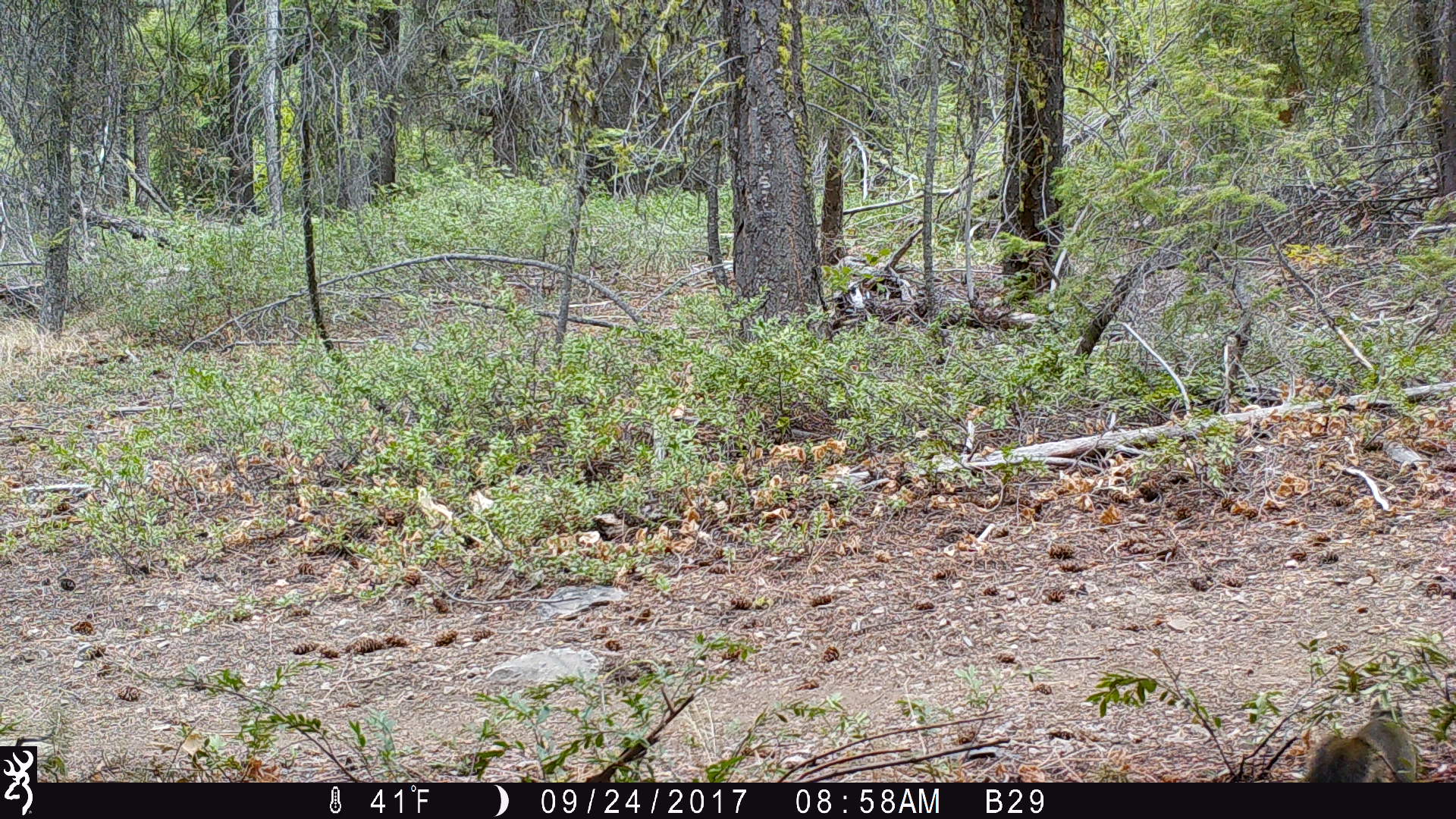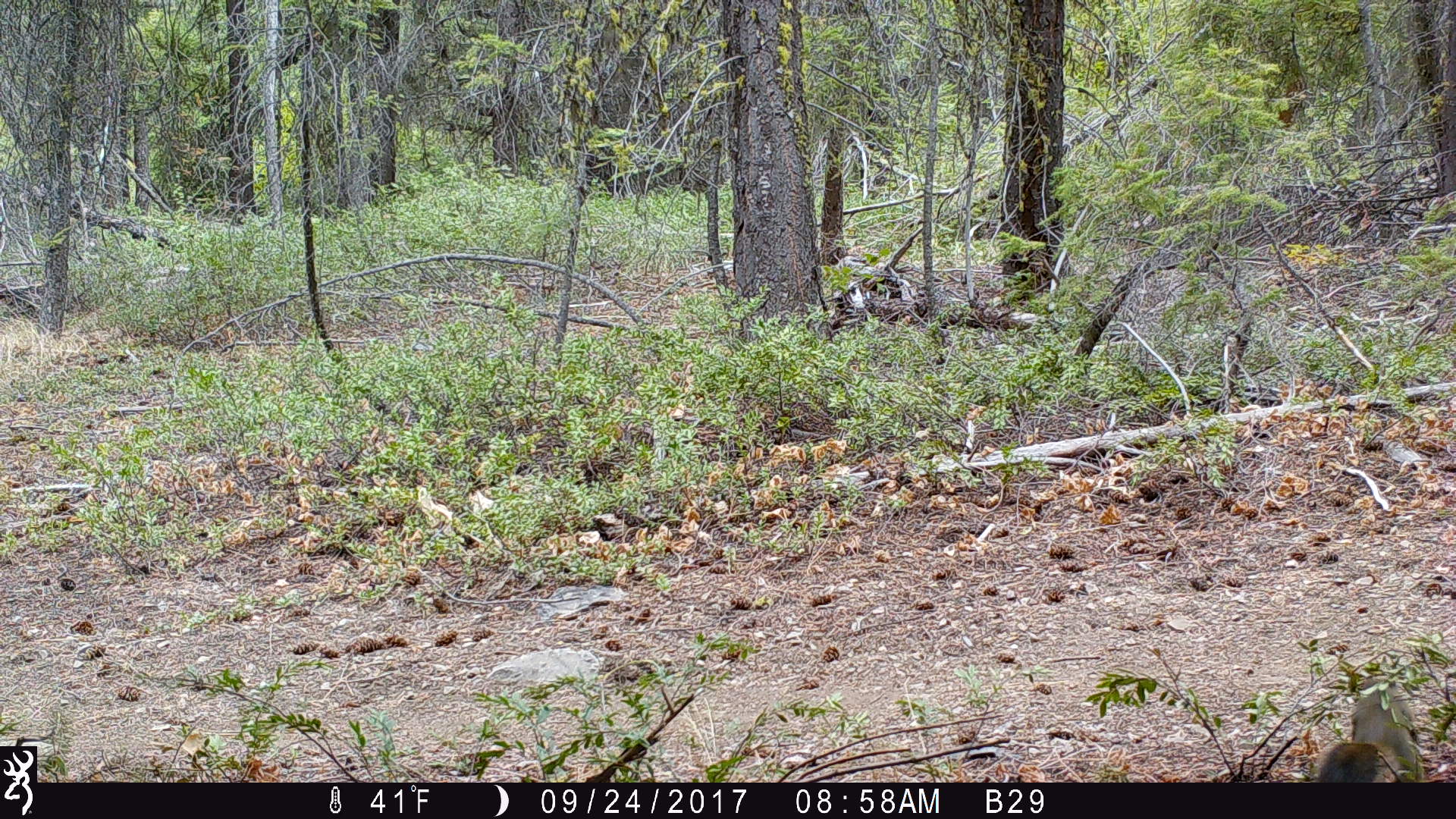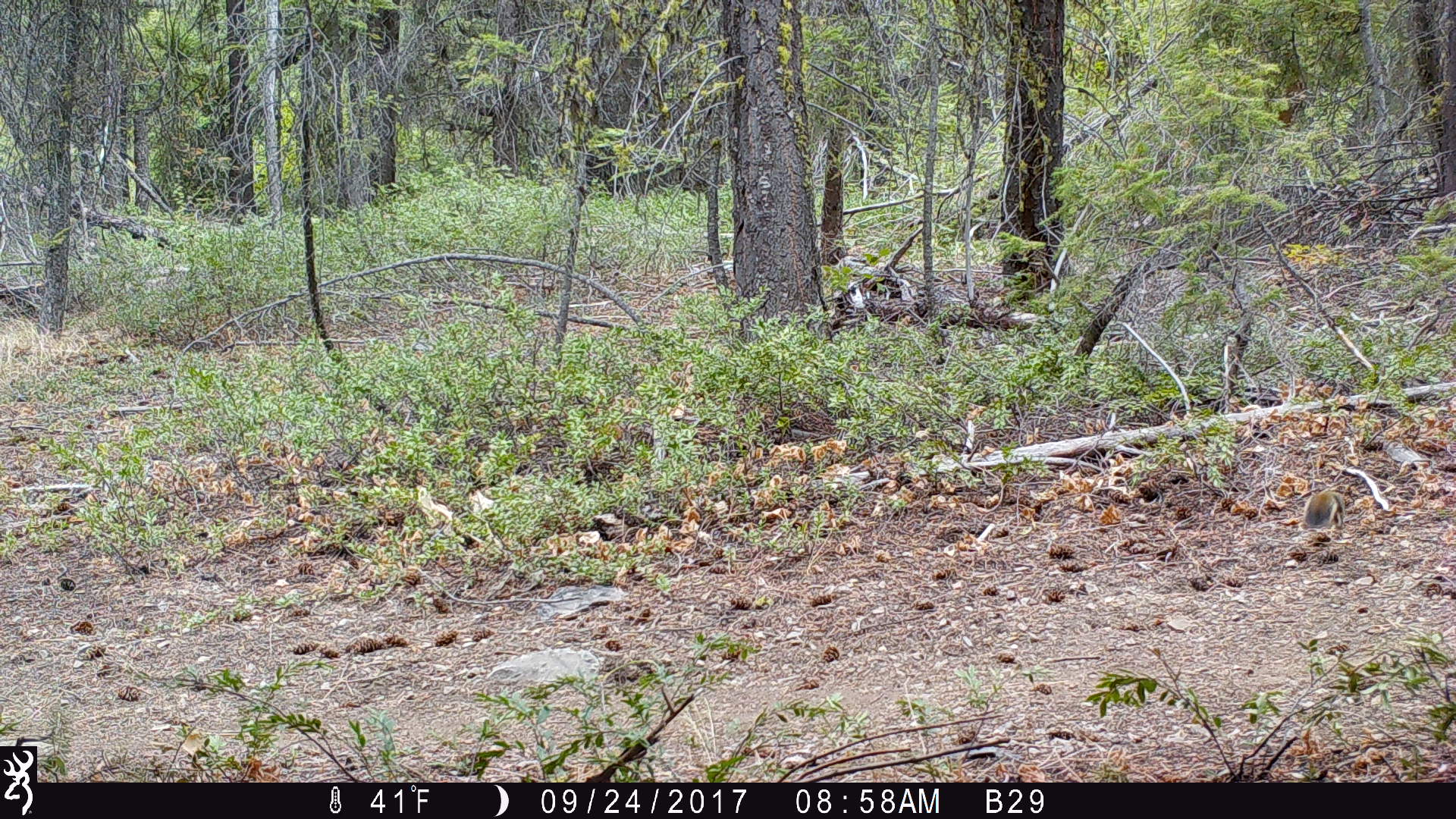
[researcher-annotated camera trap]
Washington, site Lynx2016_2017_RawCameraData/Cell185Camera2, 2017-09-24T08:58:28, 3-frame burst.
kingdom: Animalia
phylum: Chordata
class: Mammalia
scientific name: Mammalia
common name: small mammal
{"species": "small mammal (Mammalia)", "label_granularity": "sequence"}